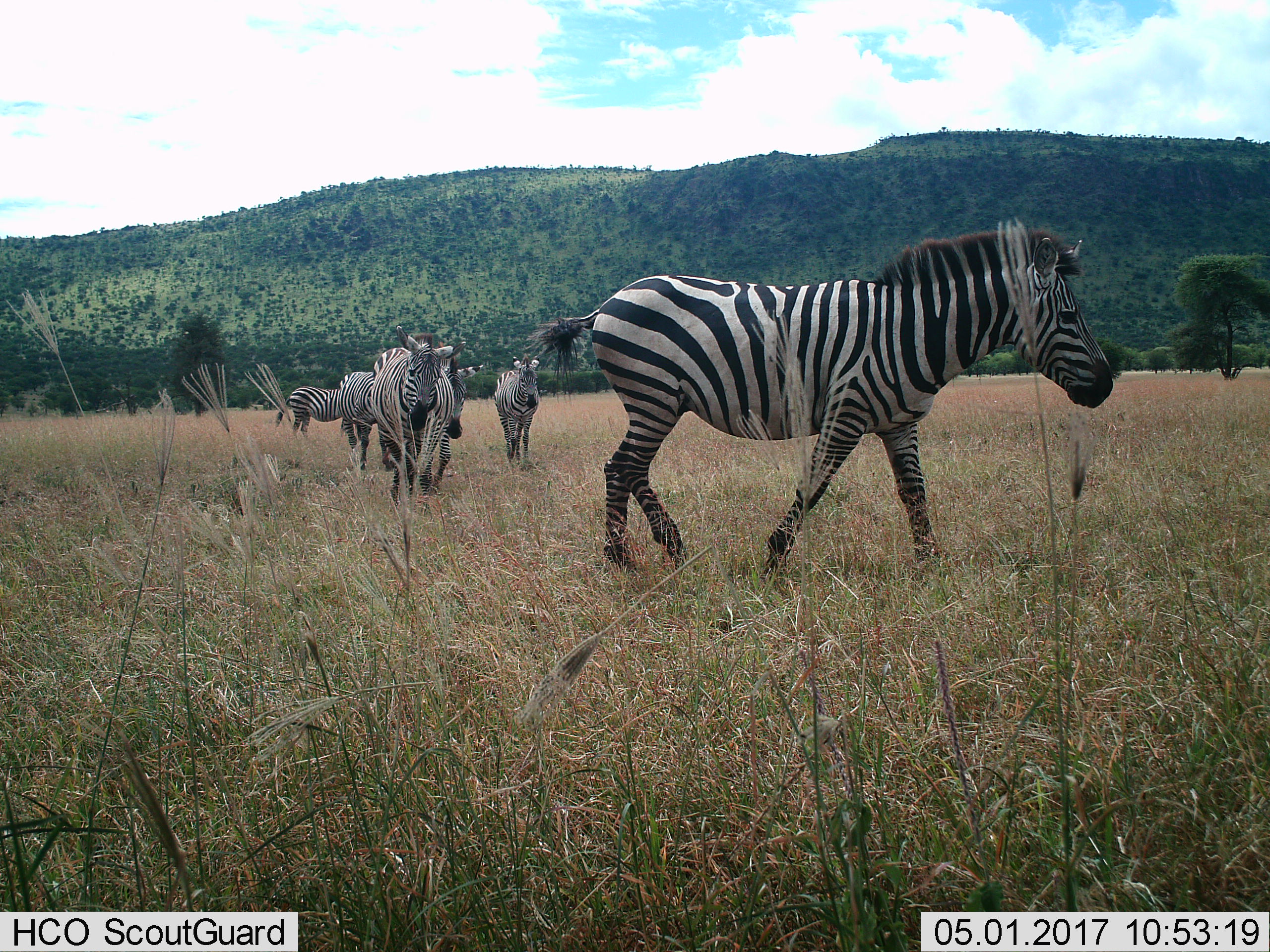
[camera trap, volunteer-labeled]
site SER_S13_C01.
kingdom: Animalia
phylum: Chordata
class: Mammalia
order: Perissodactyla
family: Equidae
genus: Equus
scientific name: Equus quagga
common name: plains zebra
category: zebraplains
Zebraplains (plains zebra) (Equus quagga), count 6. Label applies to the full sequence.